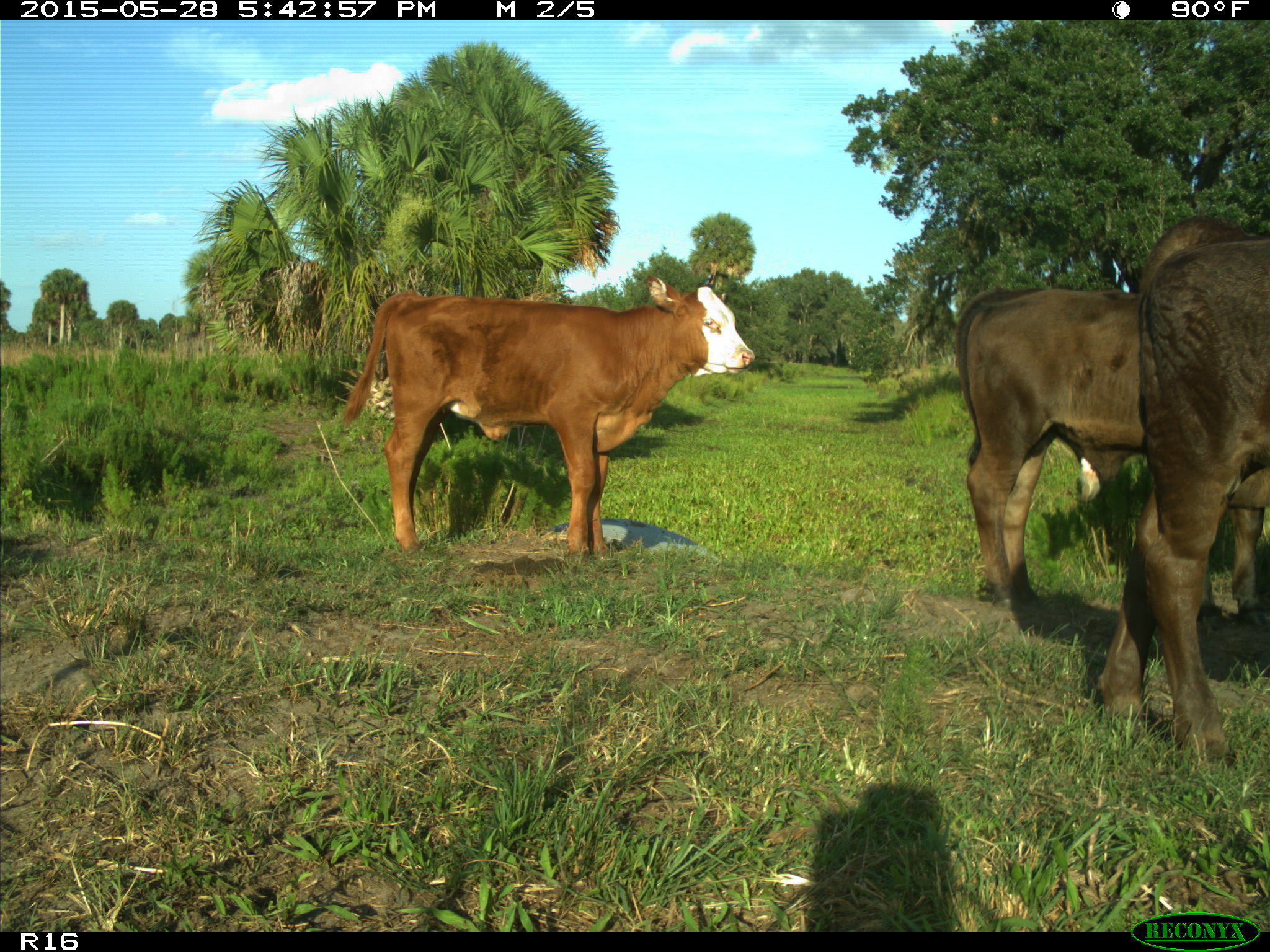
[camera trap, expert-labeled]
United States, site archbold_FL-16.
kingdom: Animalia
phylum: Chordata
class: Mammalia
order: Artiodactyla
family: Bovidae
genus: Bos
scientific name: Bos taurus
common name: domestic cow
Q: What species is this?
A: Bos taurus (domestic cow).